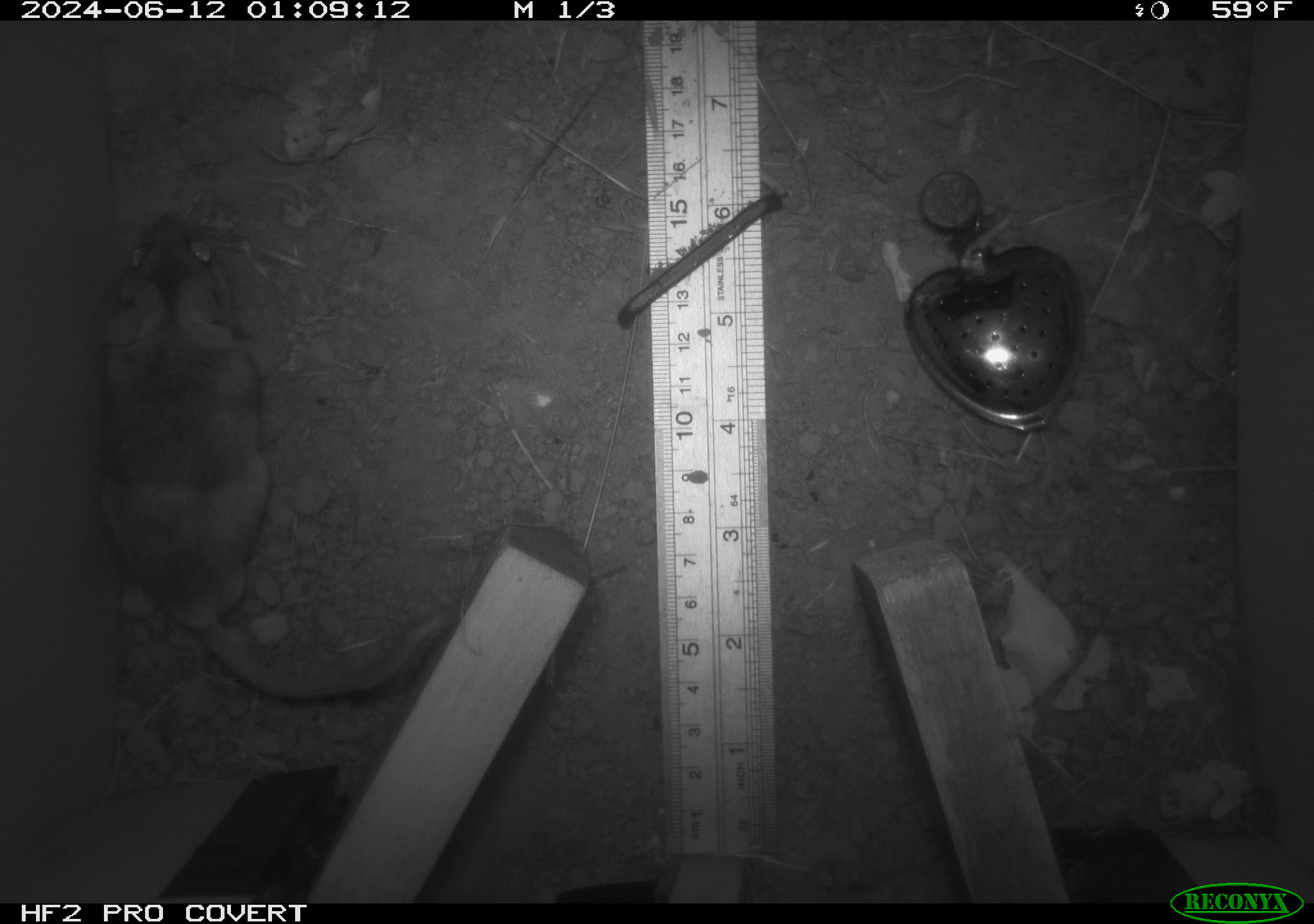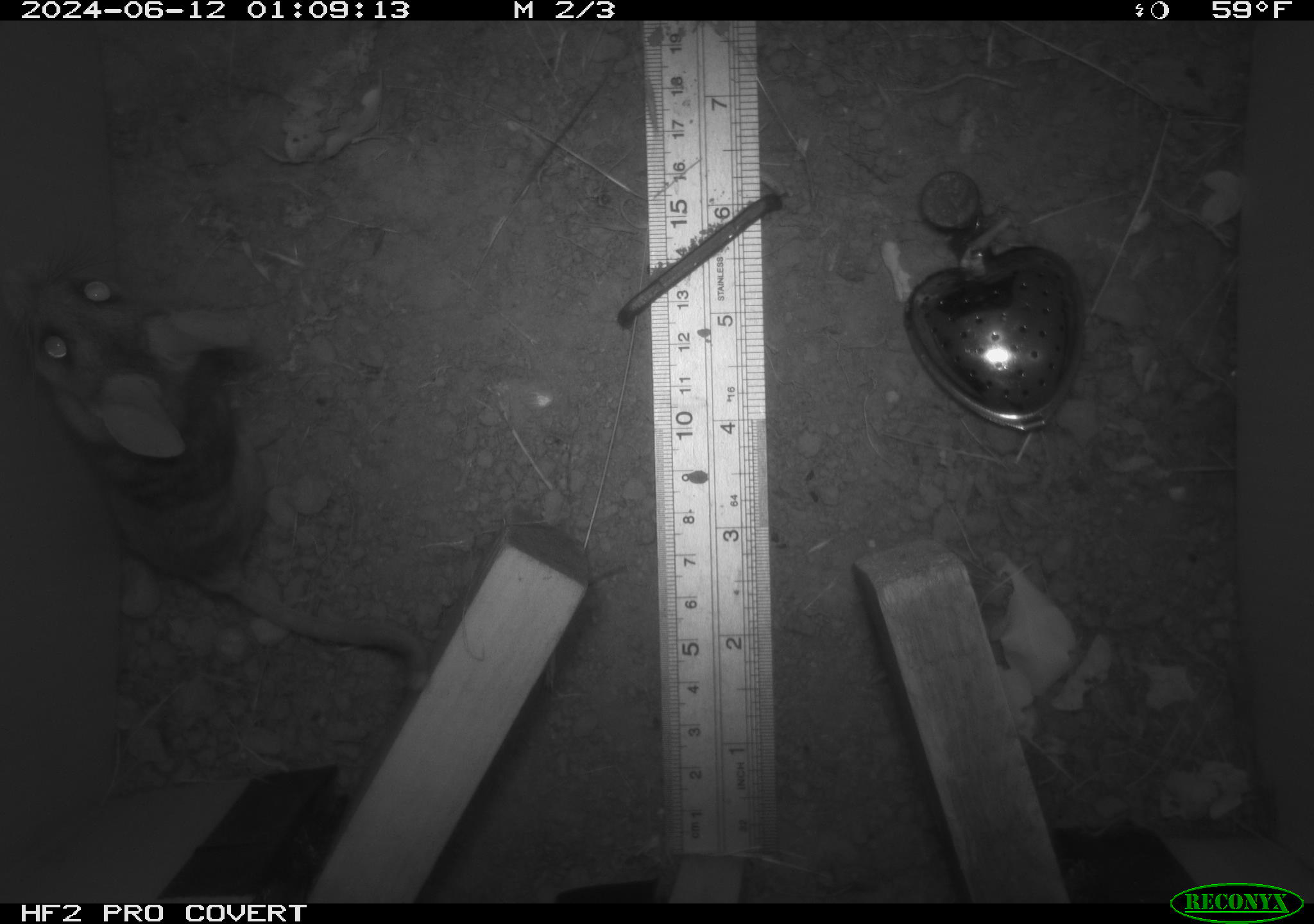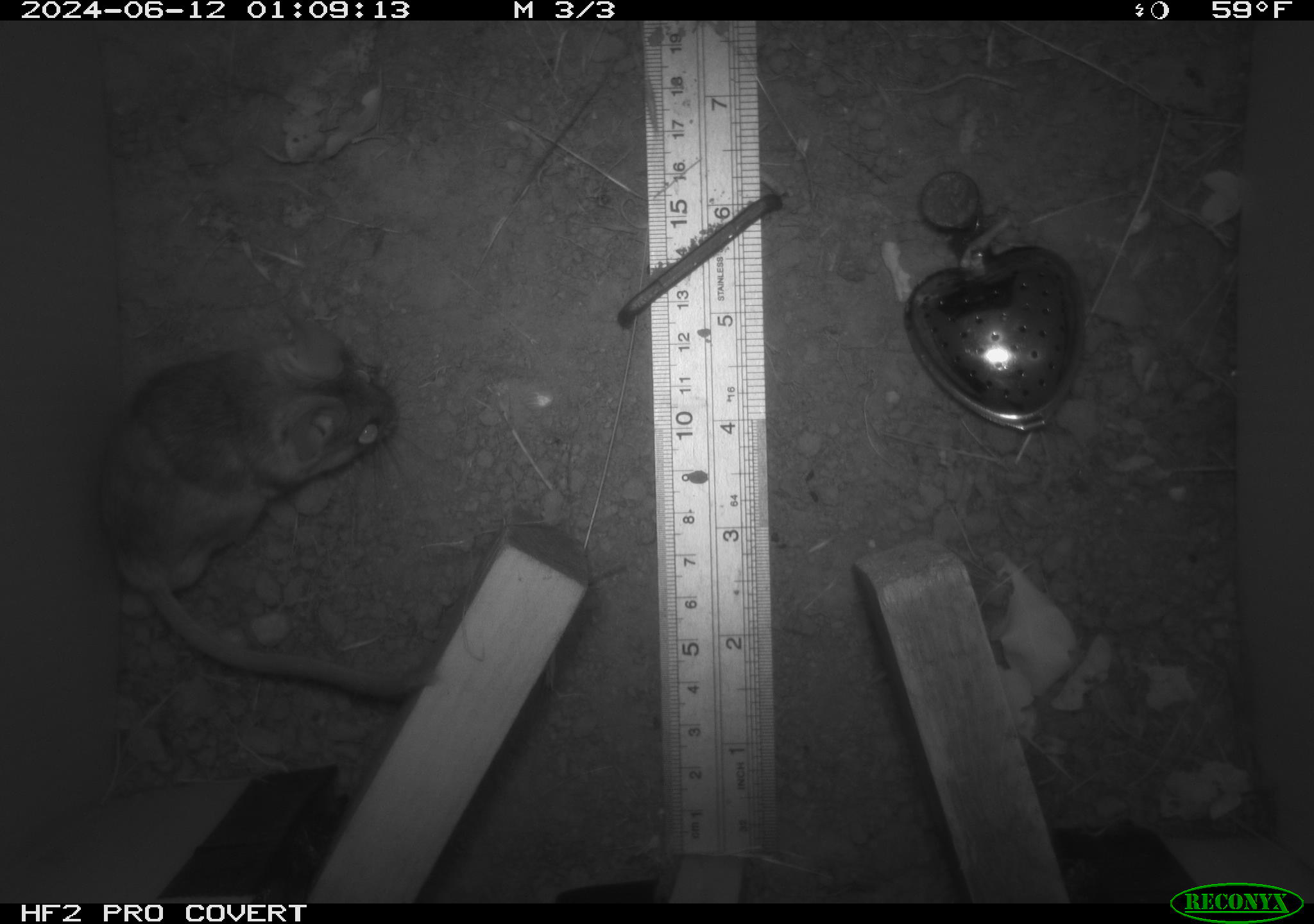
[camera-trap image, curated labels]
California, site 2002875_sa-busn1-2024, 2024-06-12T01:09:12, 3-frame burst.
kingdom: Animalia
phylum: Chordata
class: Mammalia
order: Rodentia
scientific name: Rodentia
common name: rodent